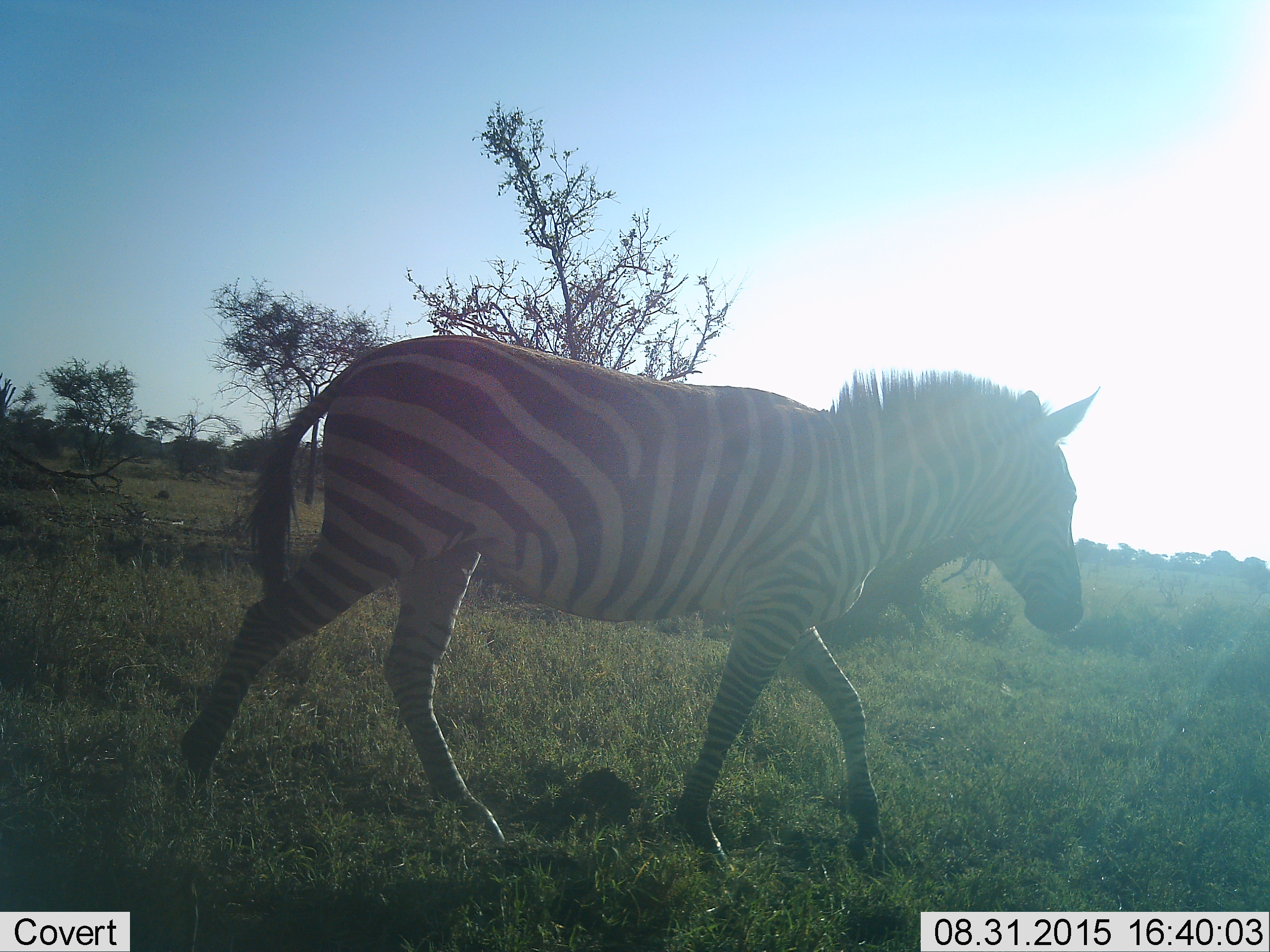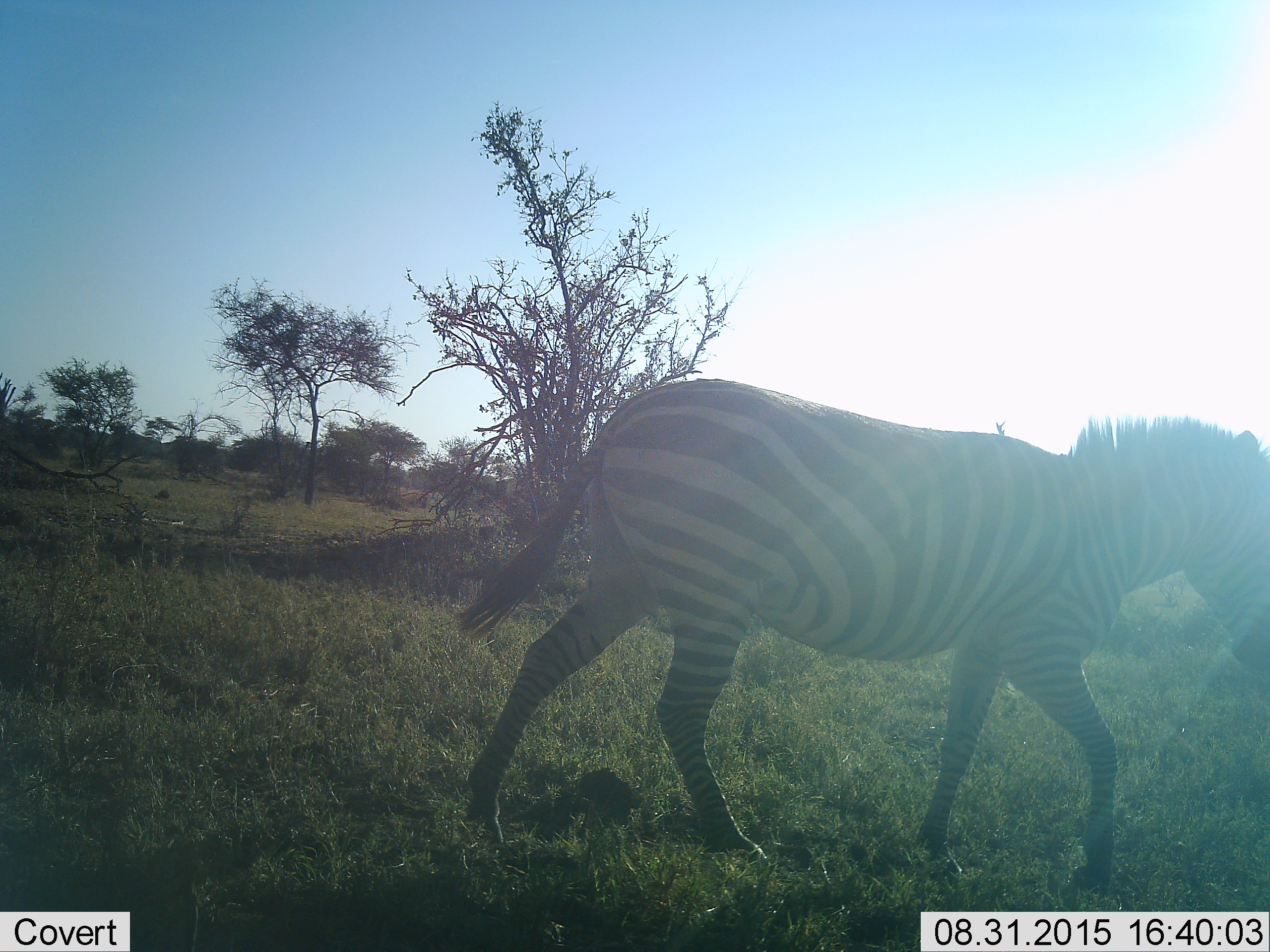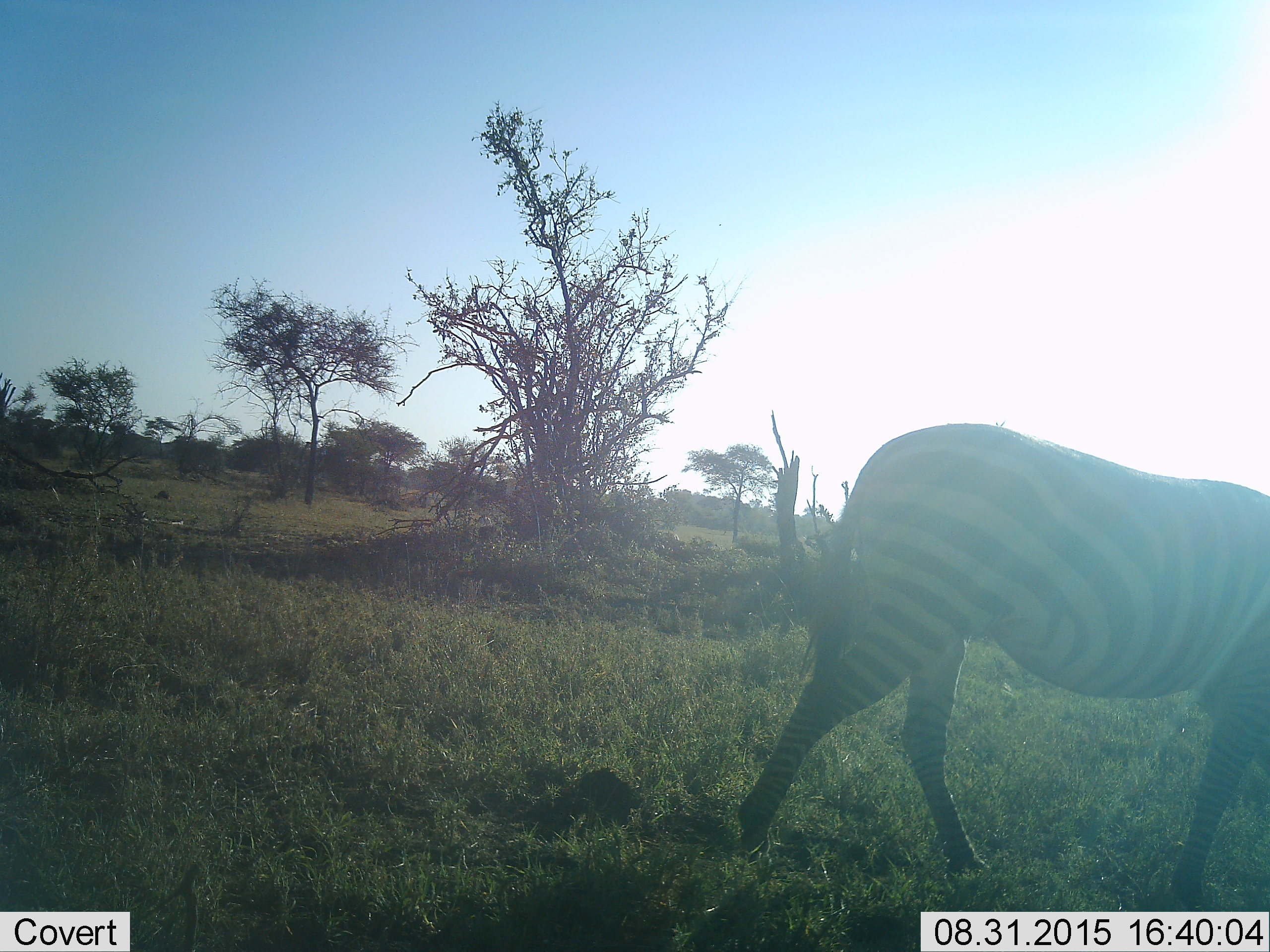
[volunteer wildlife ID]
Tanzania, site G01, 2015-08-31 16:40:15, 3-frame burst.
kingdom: Animalia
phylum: Chordata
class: Mammalia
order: Perissodactyla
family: Equidae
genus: Equus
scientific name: Equus quagga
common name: plains zebra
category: zebra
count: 1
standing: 5%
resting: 0%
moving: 100%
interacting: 0%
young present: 0%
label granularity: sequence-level